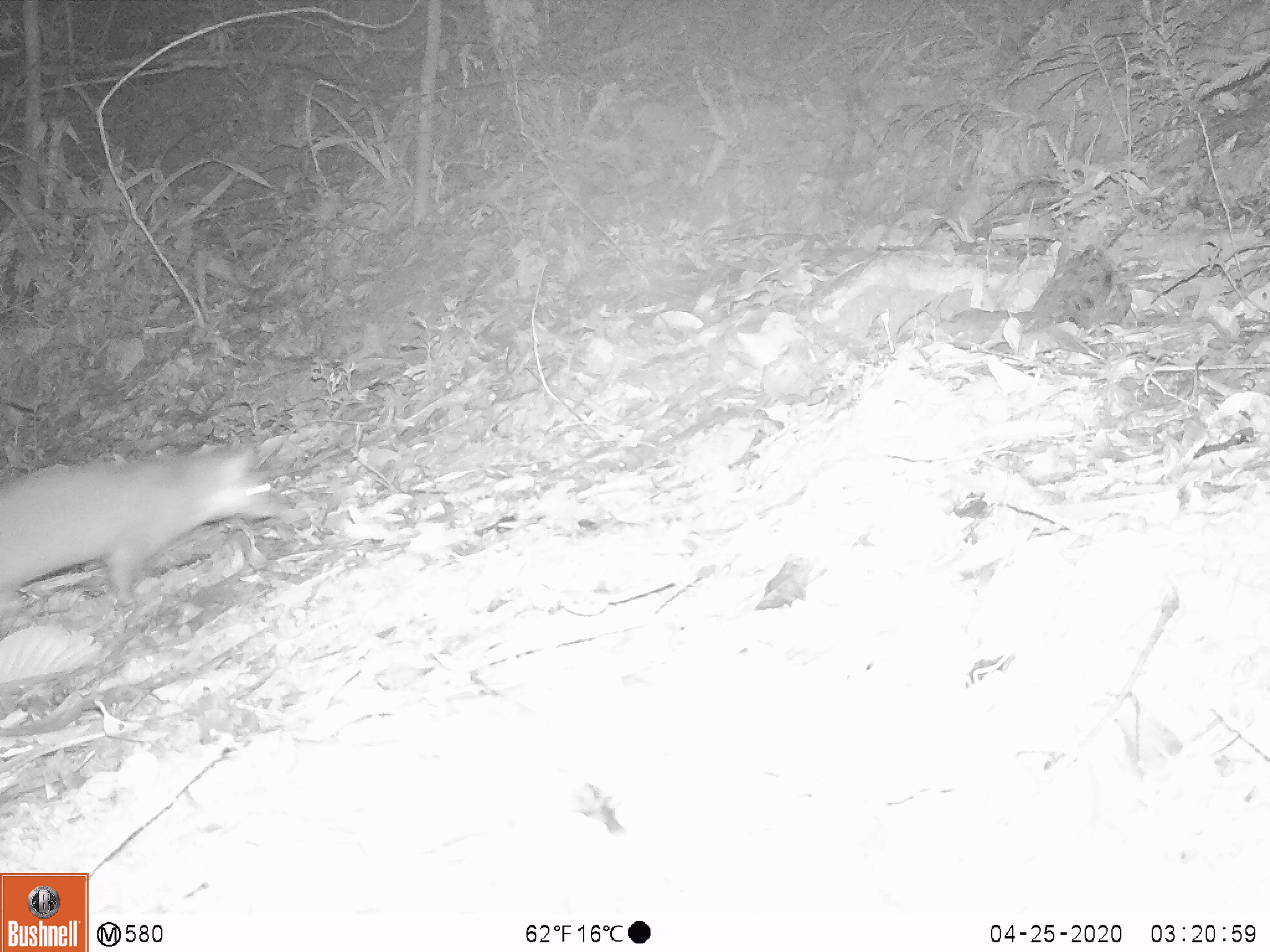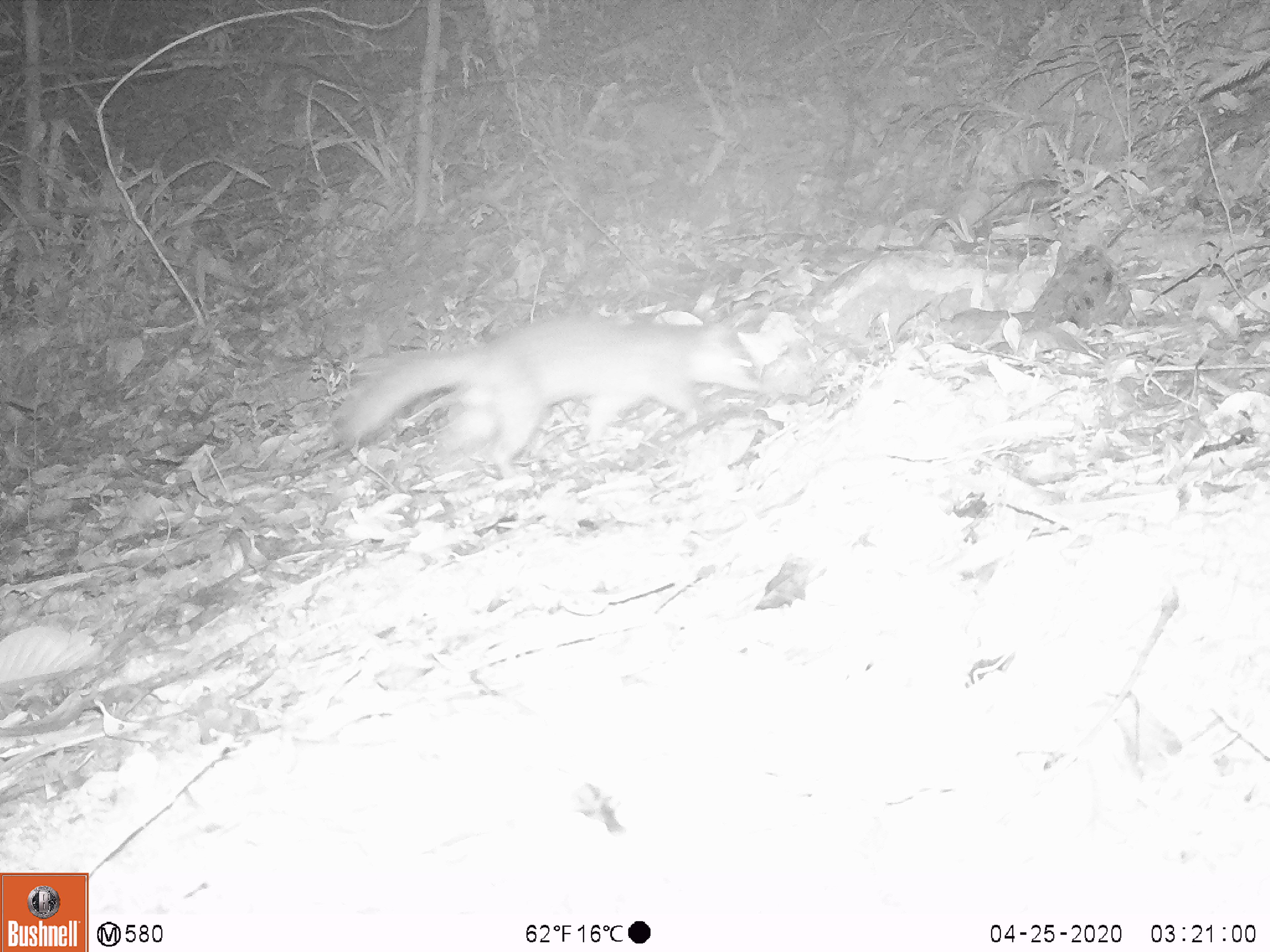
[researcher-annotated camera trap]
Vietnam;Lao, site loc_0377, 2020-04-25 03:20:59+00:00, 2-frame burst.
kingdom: Animalia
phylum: Chordata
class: Mammalia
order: Carnivora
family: Mustelidae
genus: Melogale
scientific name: Melogale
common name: ferret badger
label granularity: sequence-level